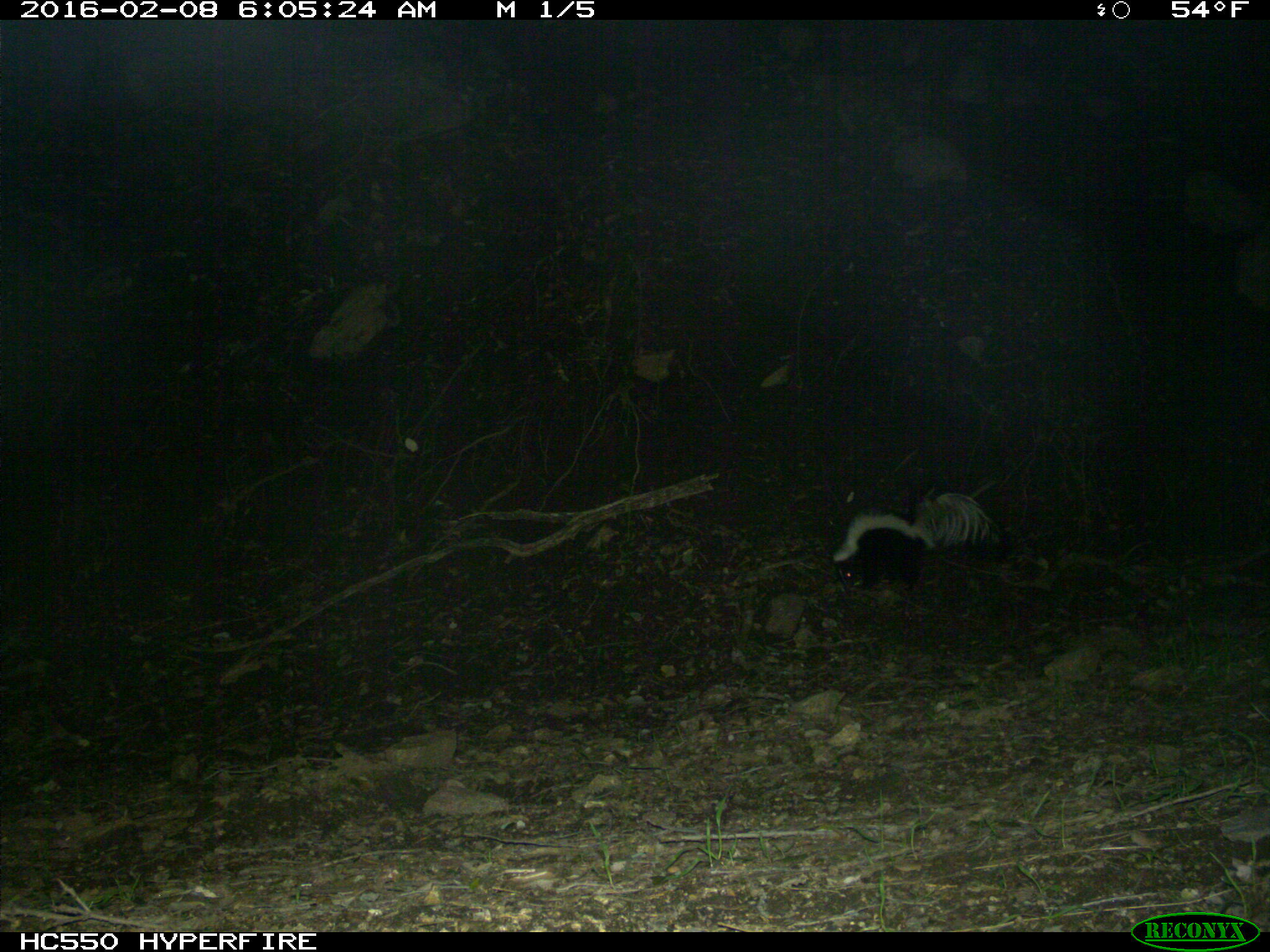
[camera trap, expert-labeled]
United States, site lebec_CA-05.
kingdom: Animalia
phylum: Chordata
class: Mammalia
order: Carnivora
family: Mephitidae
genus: Mephitis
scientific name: Mephitis mephitis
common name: striped skunk